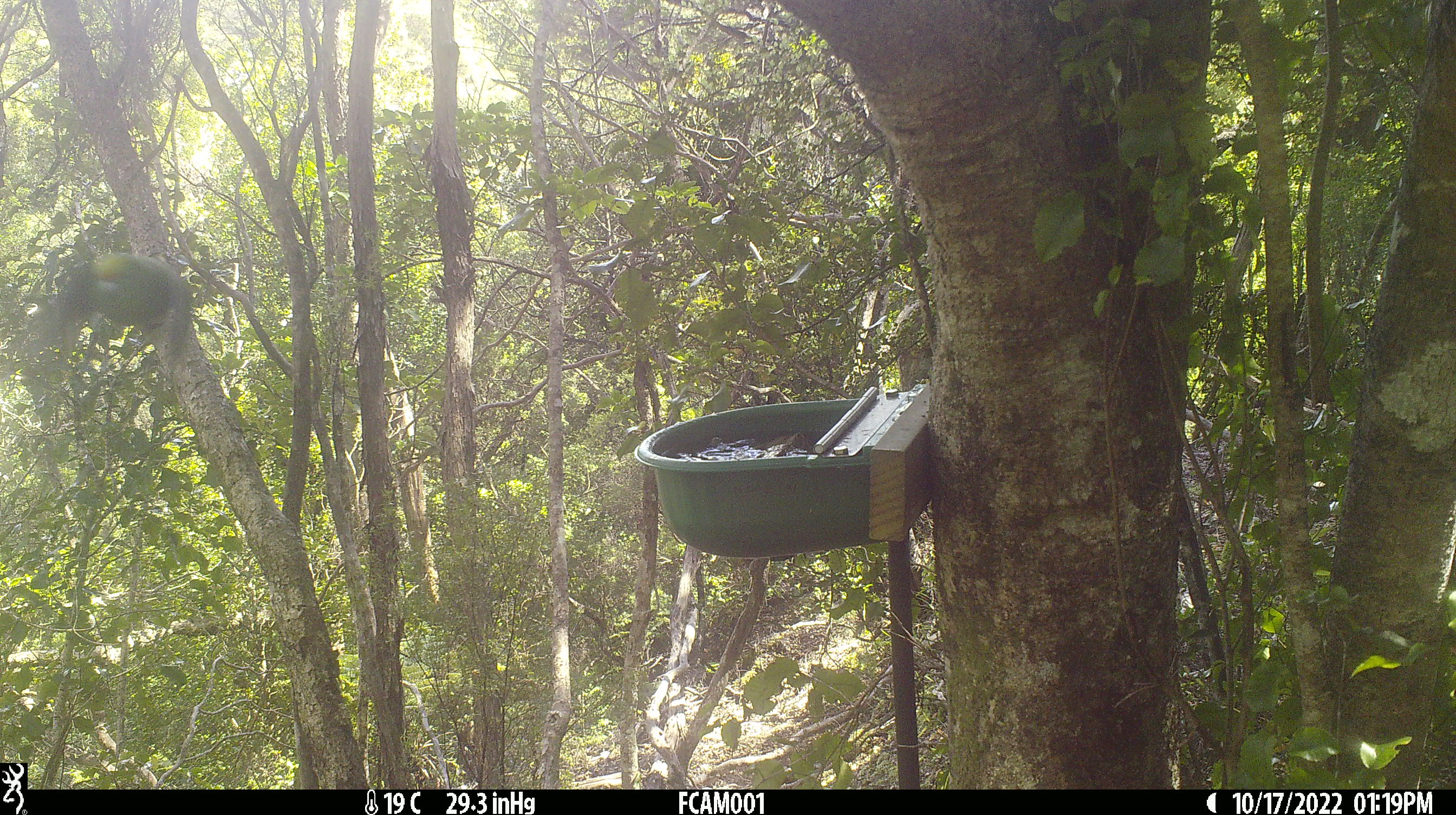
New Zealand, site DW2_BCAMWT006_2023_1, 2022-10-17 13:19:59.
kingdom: Animalia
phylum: Chordata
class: Aves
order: Psittaciformes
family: Psittaculidae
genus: Cyanoramphus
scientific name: Cyanoramphus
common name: parakeet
Parakeet (Cyanoramphus).